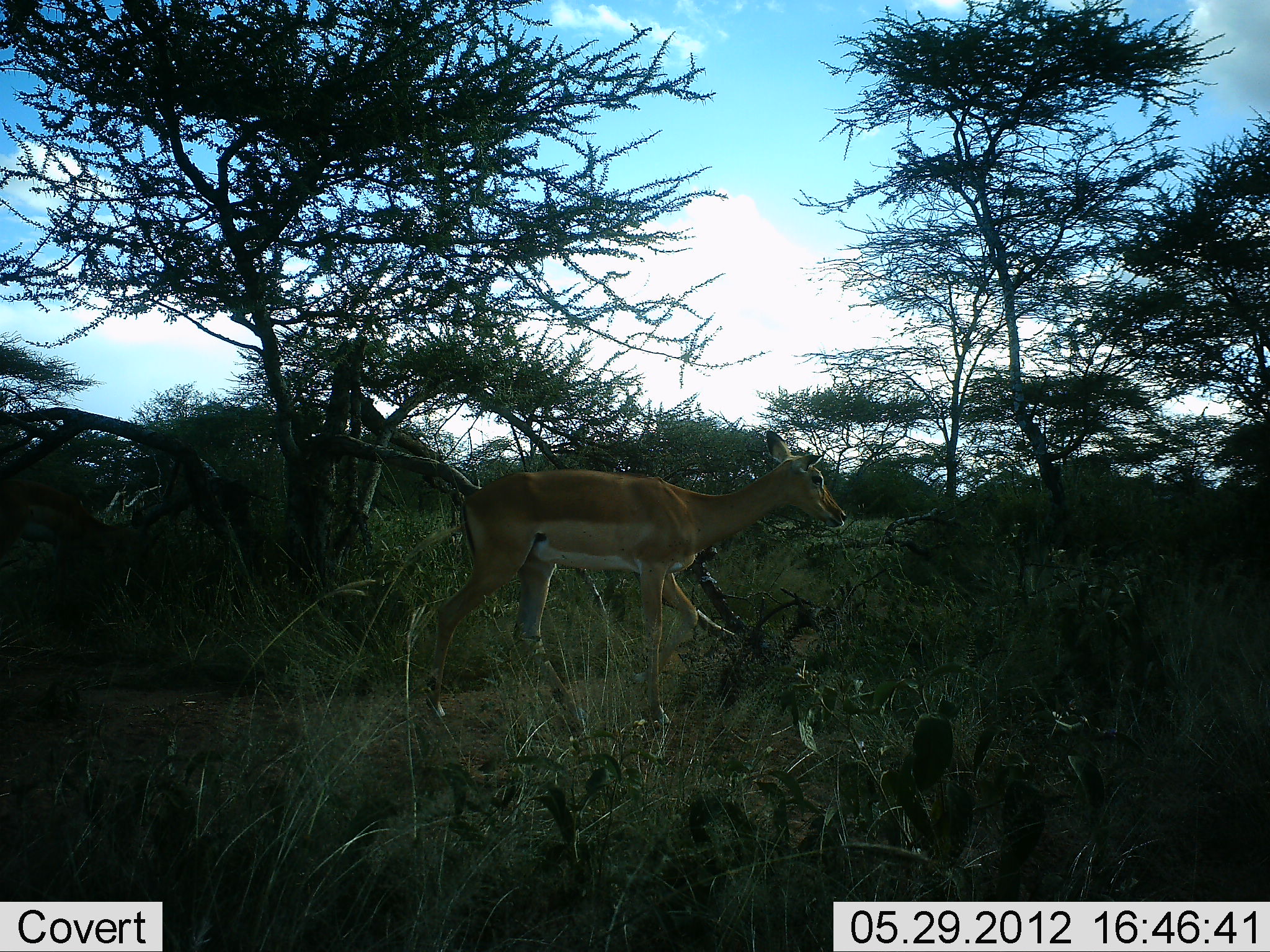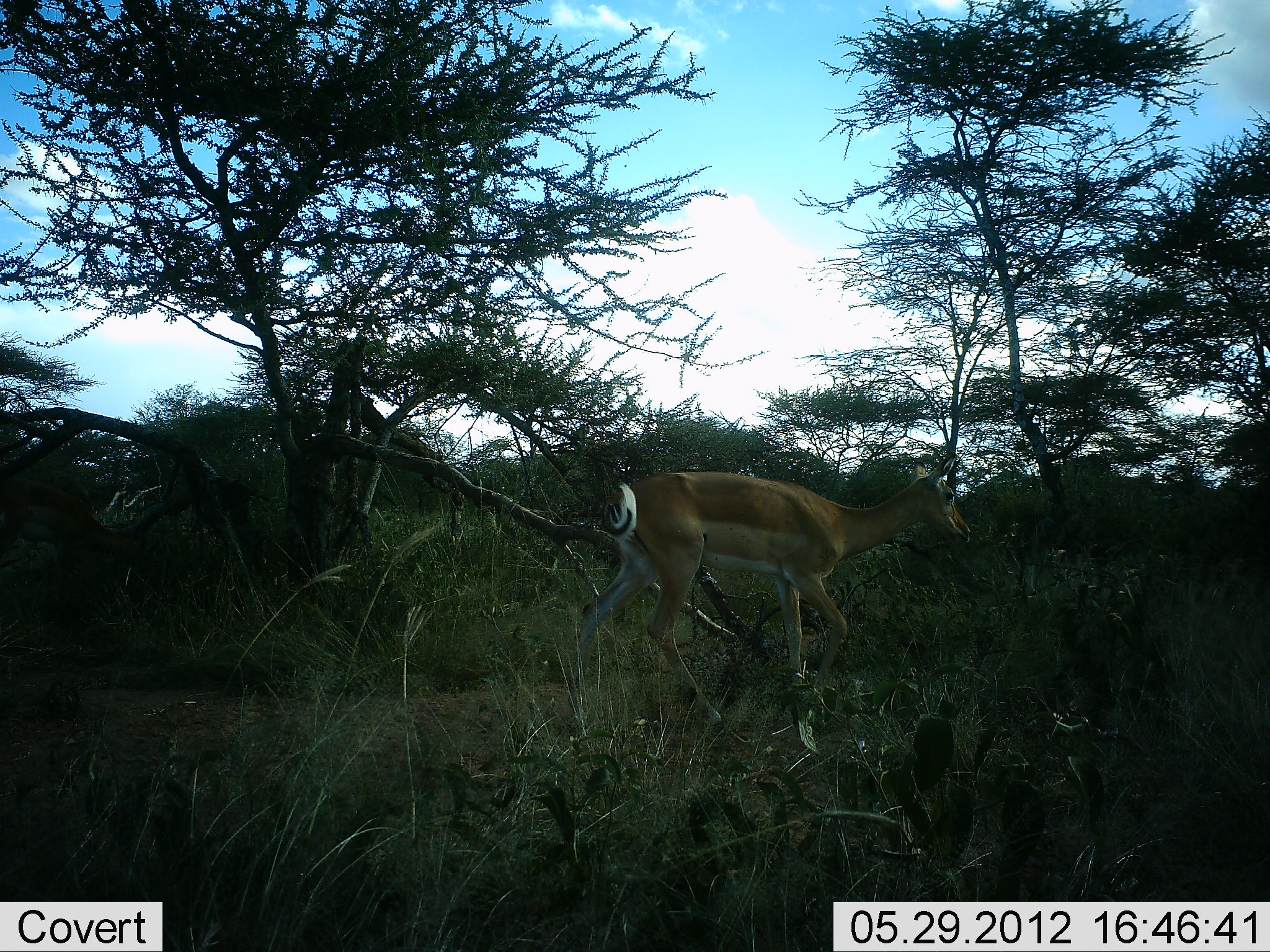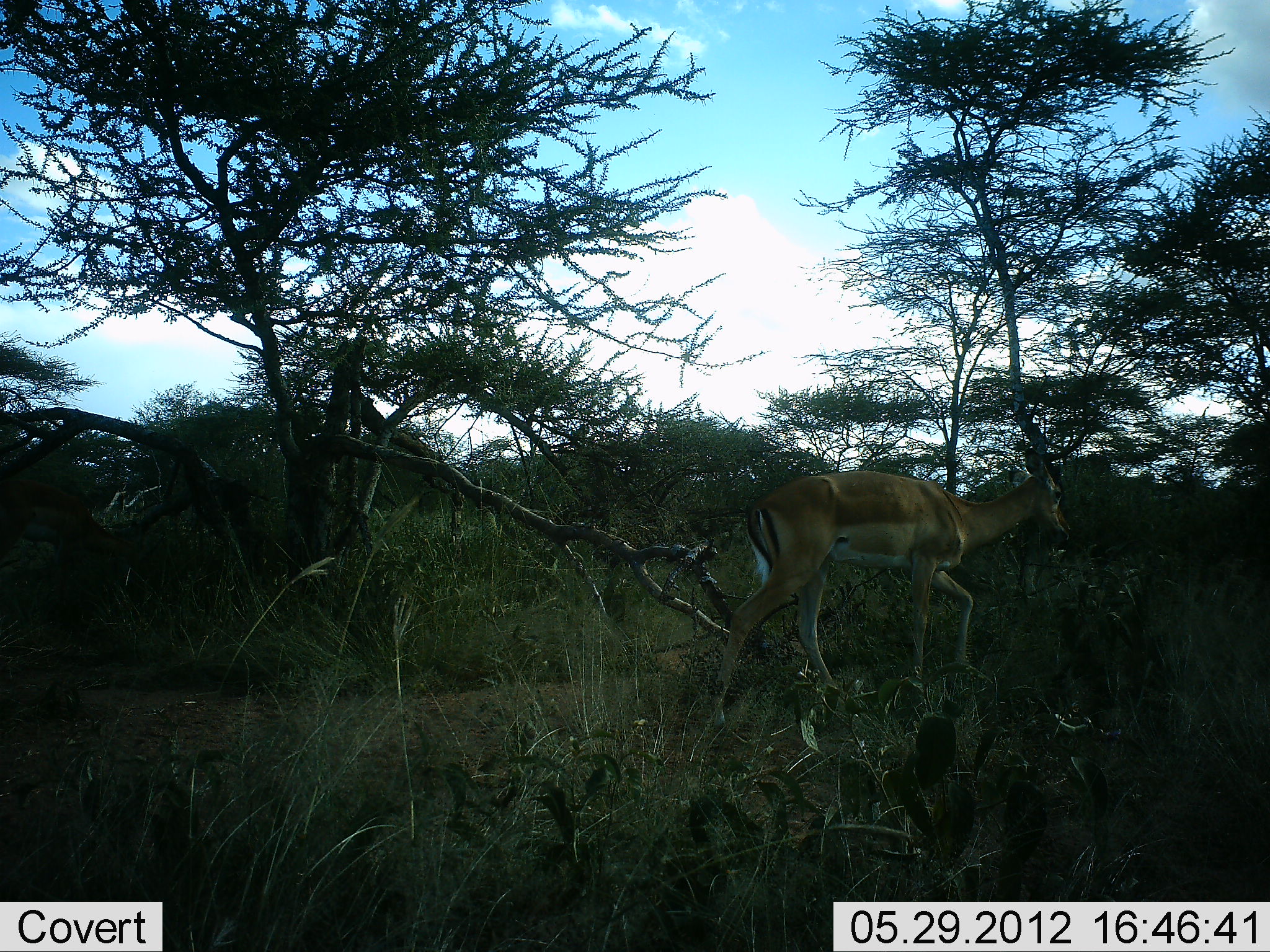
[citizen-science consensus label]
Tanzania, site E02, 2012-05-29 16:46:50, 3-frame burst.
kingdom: Animalia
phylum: Chordata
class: Mammalia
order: Artiodactyla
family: Bovidae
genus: Aepyceros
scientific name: Aepyceros melampus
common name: impala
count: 1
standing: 10%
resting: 0%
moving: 90%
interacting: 0%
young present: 0%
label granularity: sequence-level